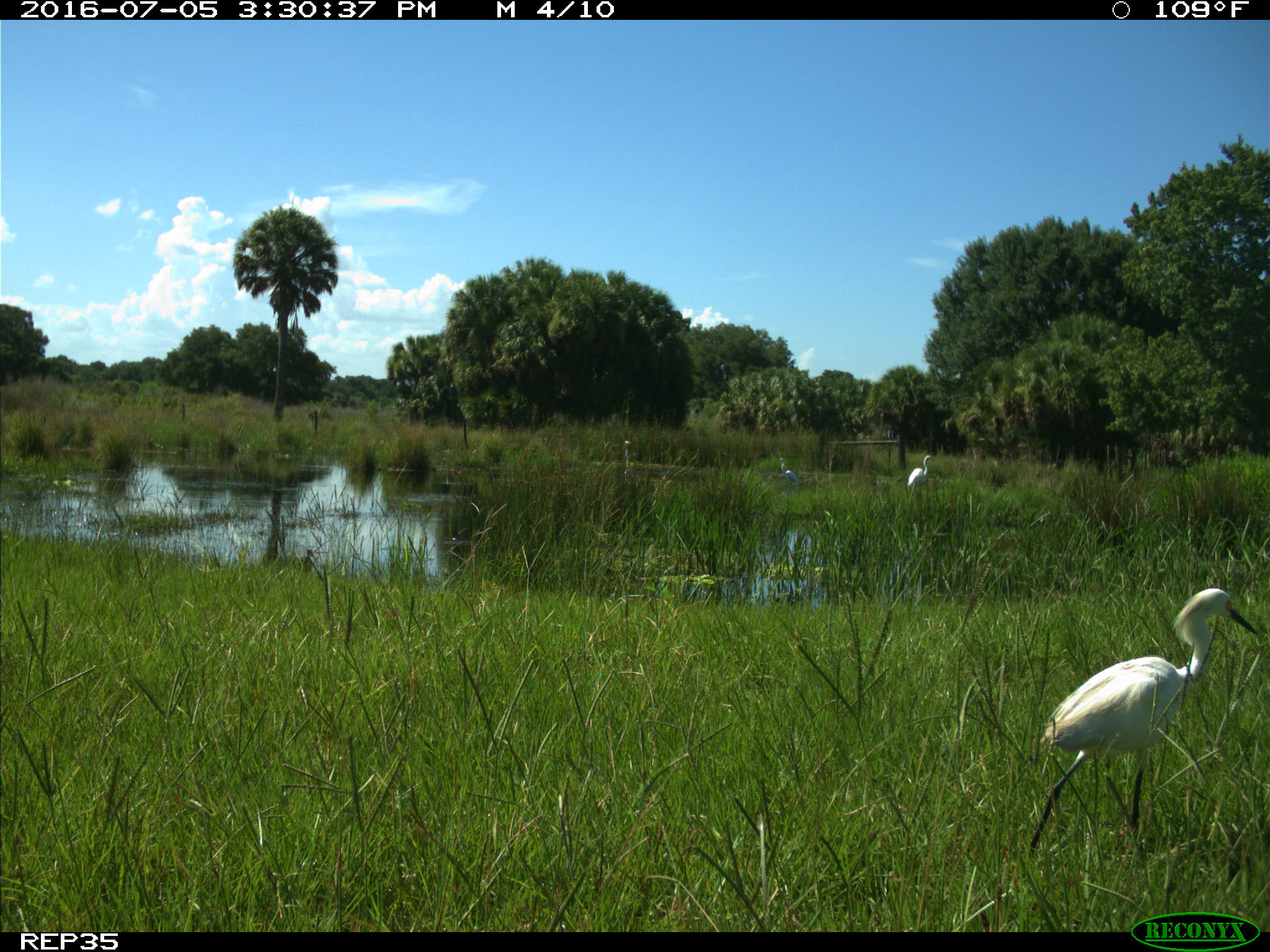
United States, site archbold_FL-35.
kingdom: Animalia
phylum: Chordata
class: Aves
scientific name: Aves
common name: birds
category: unidentified bird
Unidentified bird (birds) (Aves).